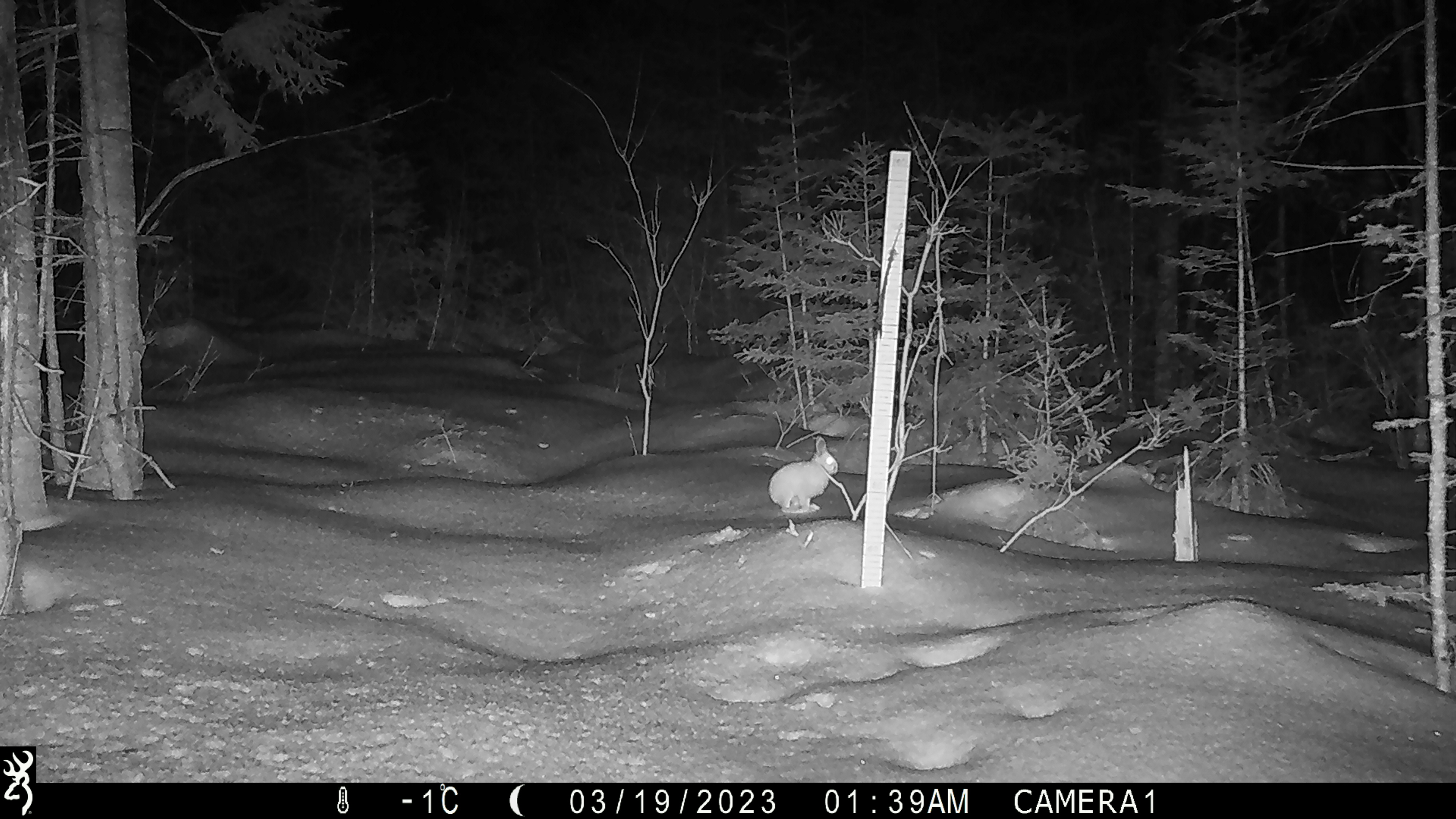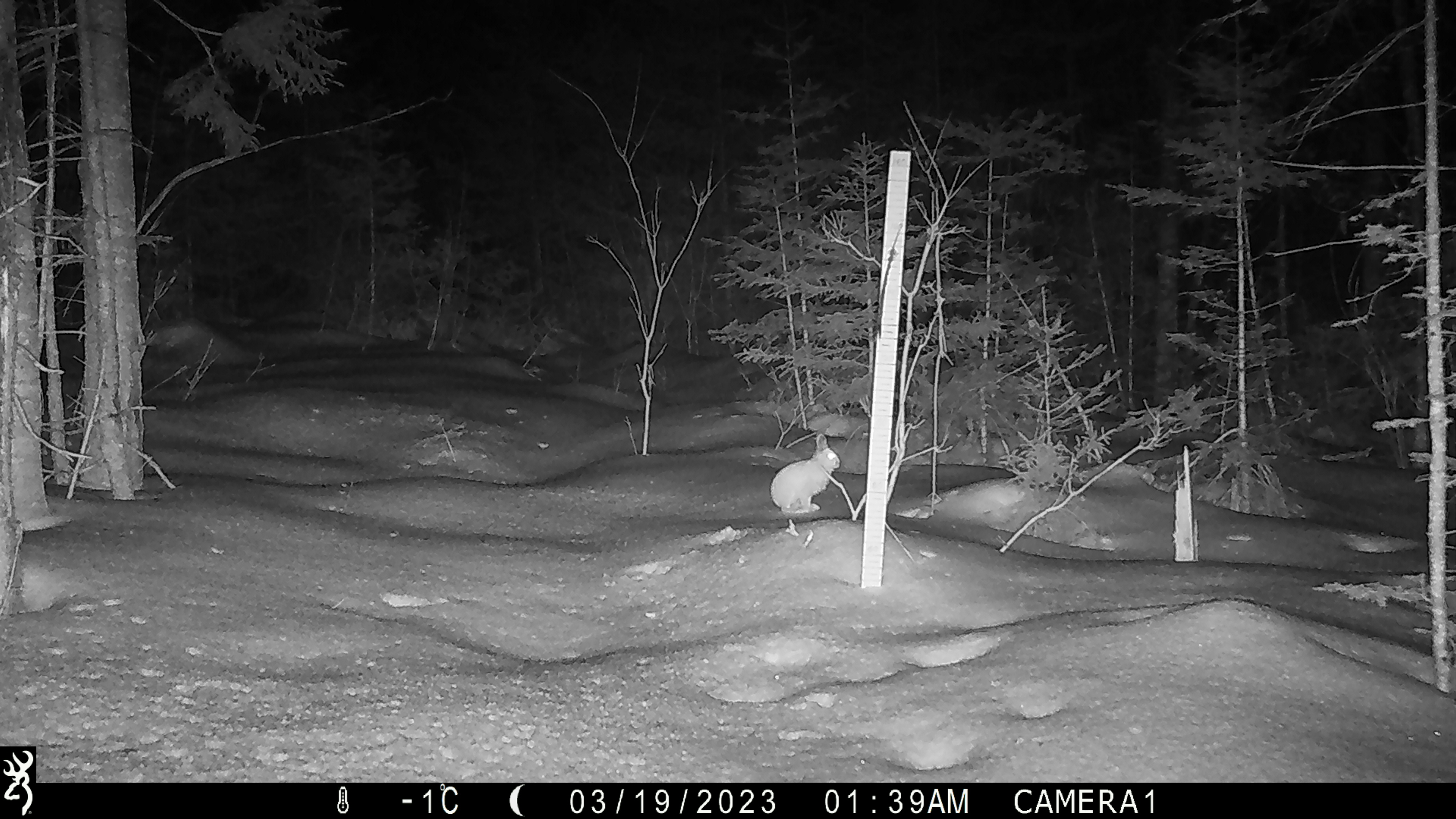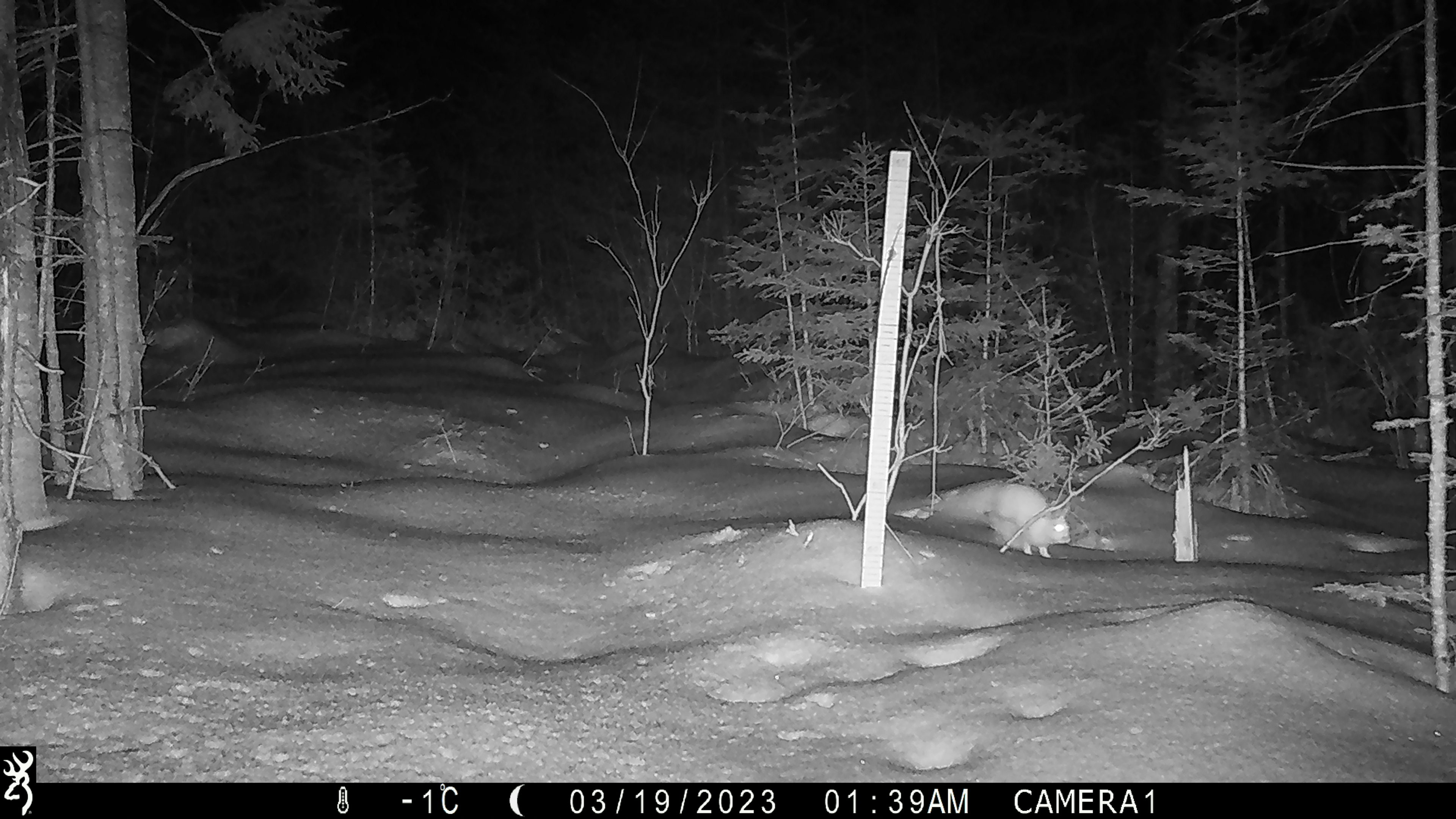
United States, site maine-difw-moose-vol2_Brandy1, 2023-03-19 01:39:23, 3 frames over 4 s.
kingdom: Animalia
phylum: Chordata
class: Mammalia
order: Lagomorpha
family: Leporidae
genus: Lepus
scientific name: Lepus americanus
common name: snowshoe hare